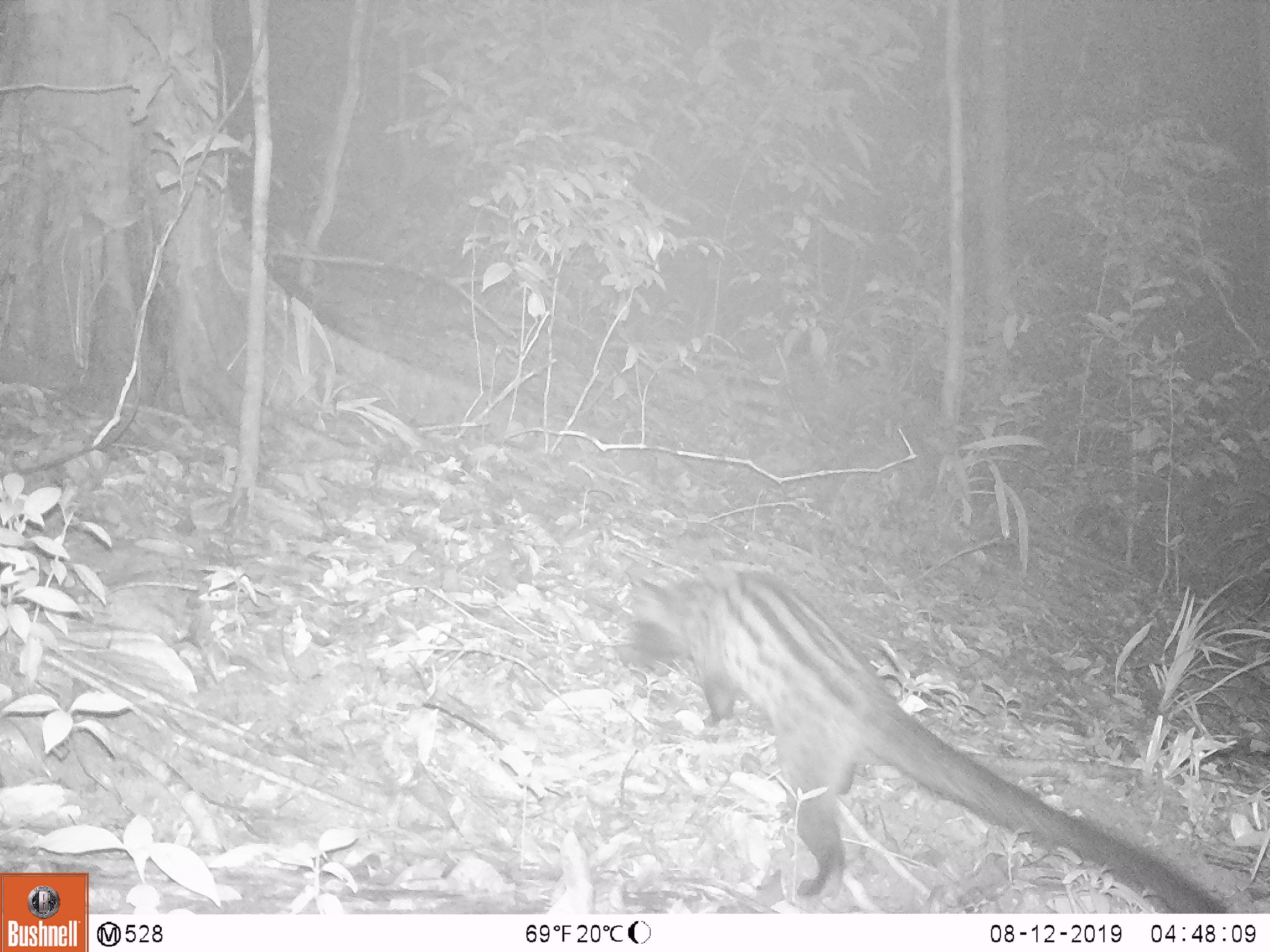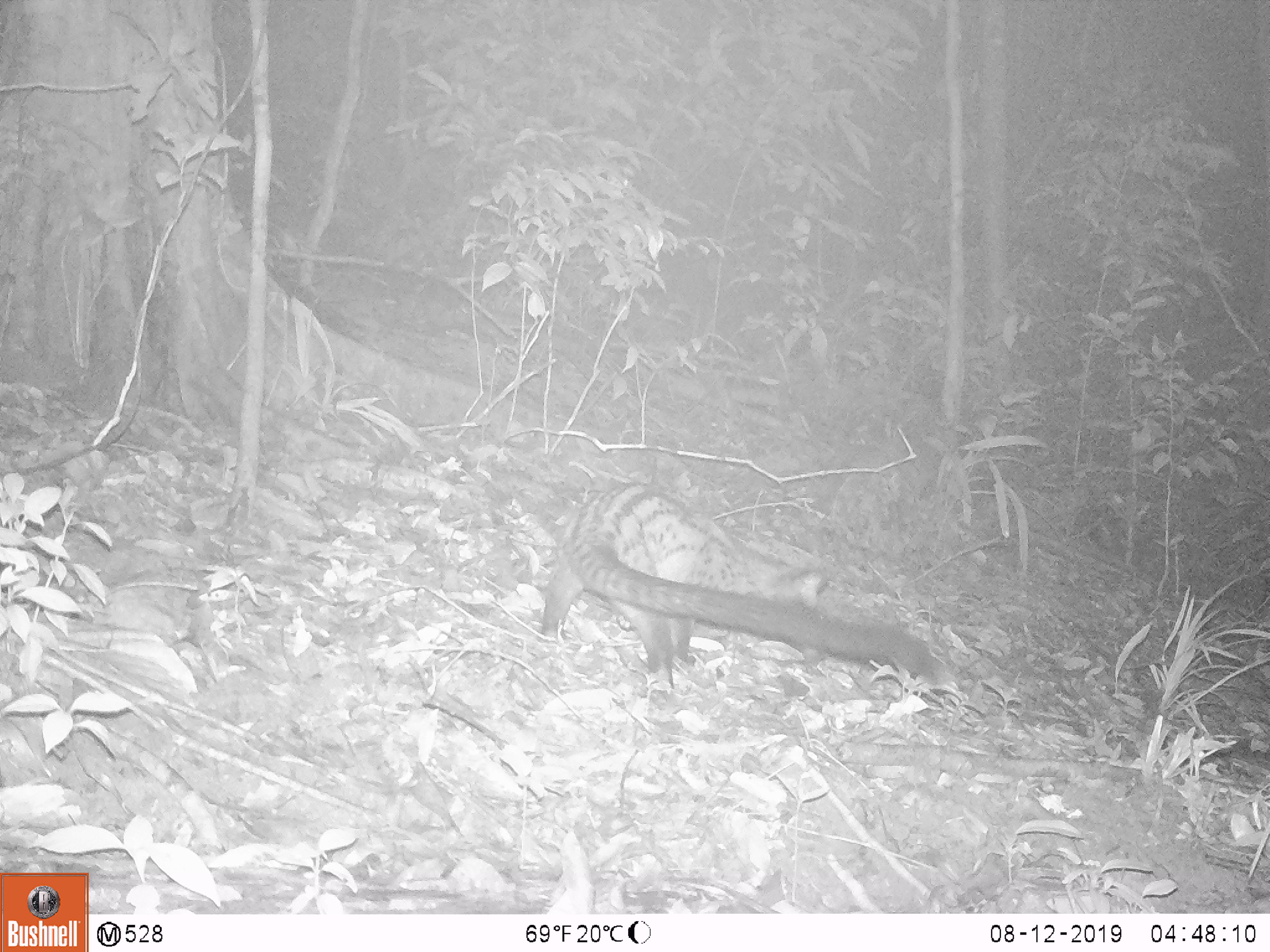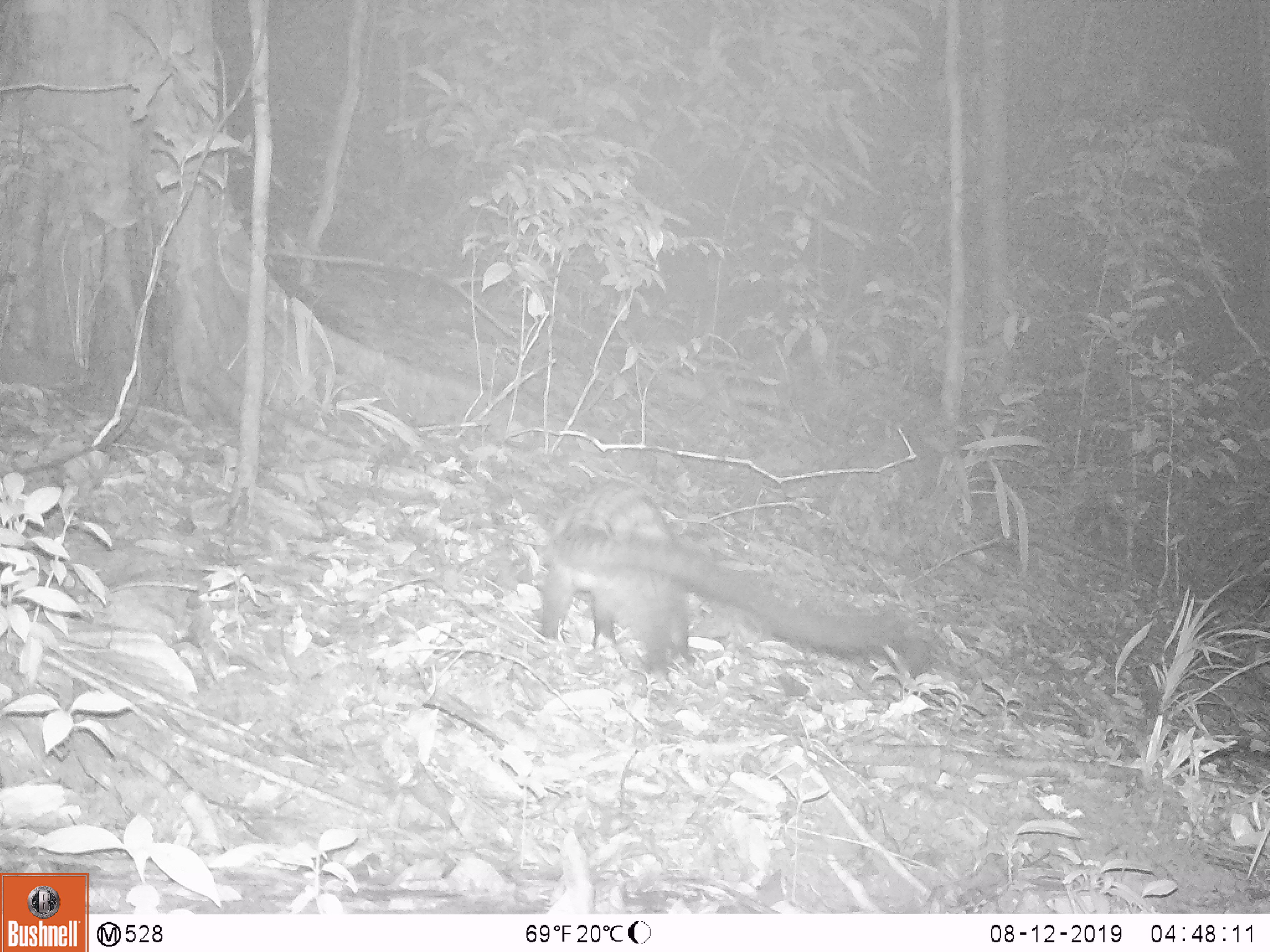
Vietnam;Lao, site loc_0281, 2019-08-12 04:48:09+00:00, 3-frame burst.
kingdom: Animalia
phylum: Chordata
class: Mammalia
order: Carnivora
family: Viverridae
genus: Paradoxurus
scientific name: Paradoxurus hermaphroditus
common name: common palm civet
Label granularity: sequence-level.